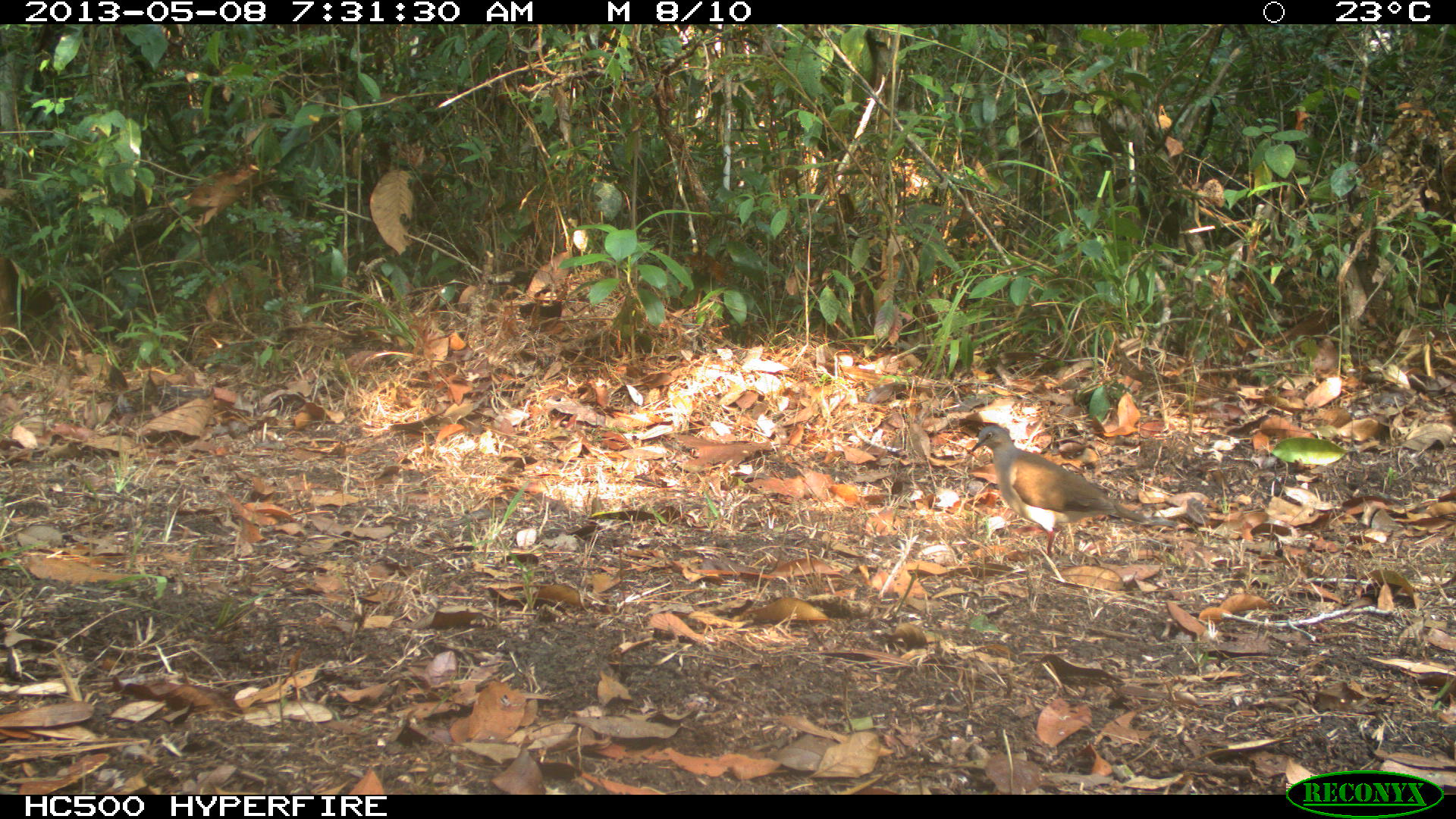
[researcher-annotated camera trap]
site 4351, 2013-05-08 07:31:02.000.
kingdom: Animalia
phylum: Chordata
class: Aves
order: Columbiformes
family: Columbidae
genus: Leptotila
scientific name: Leptotila plumbeiceps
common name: gray-headed dove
Leptotila plumbeiceps (gray-headed dove), count 1.